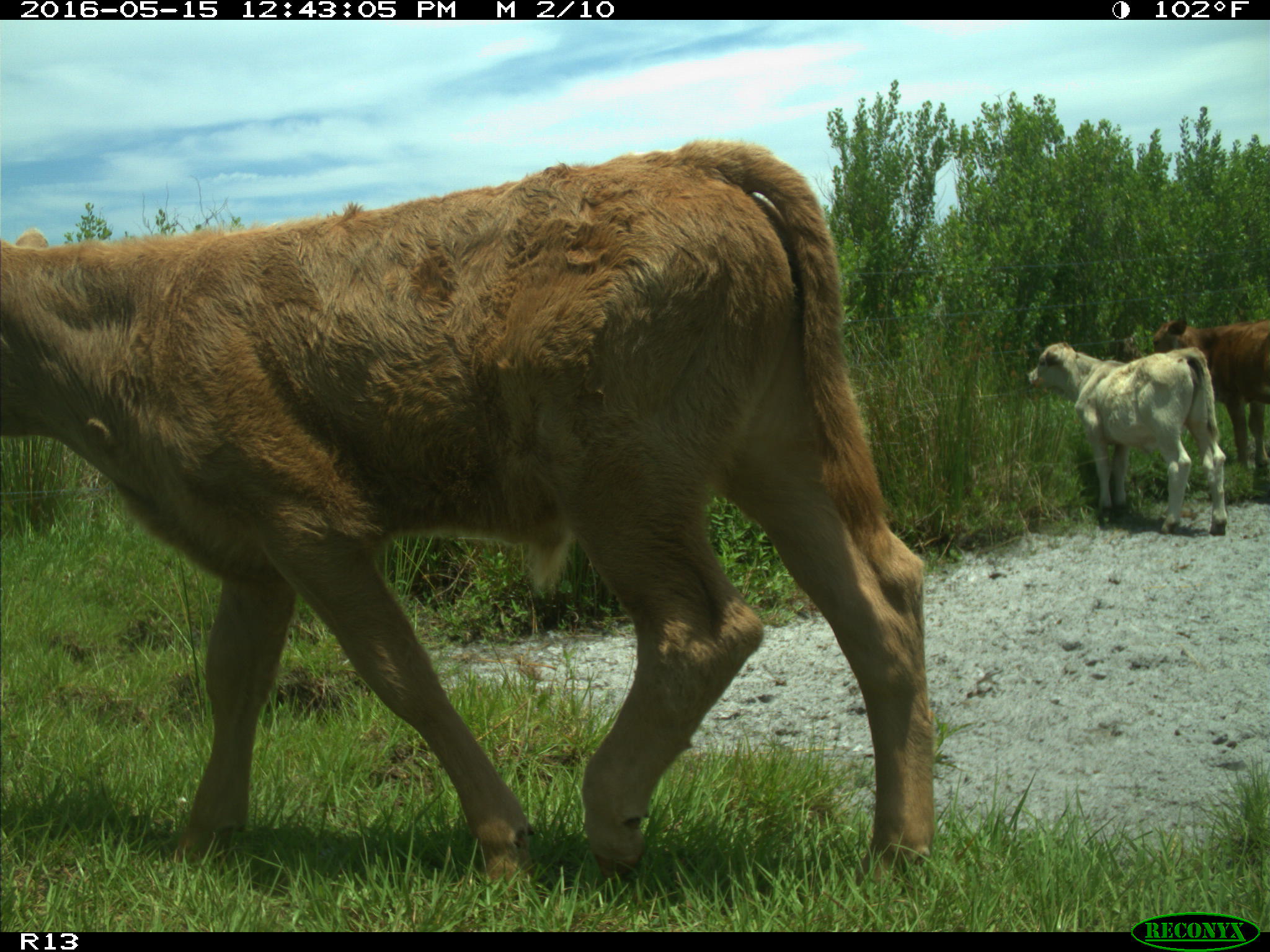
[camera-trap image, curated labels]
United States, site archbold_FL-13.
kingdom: Animalia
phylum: Chordata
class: Mammalia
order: Artiodactyla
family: Bovidae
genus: Bos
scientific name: Bos taurus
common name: domestic cow